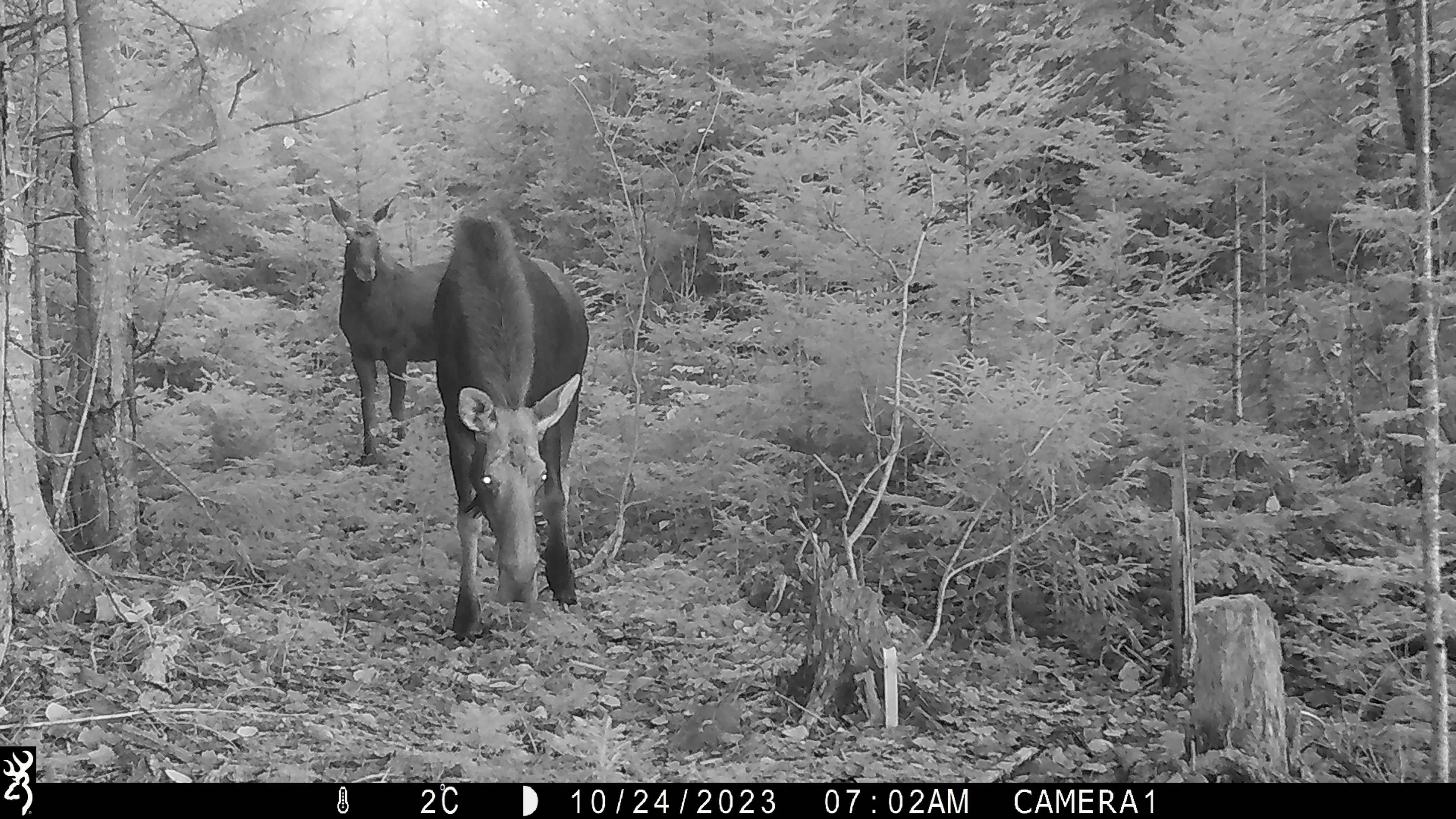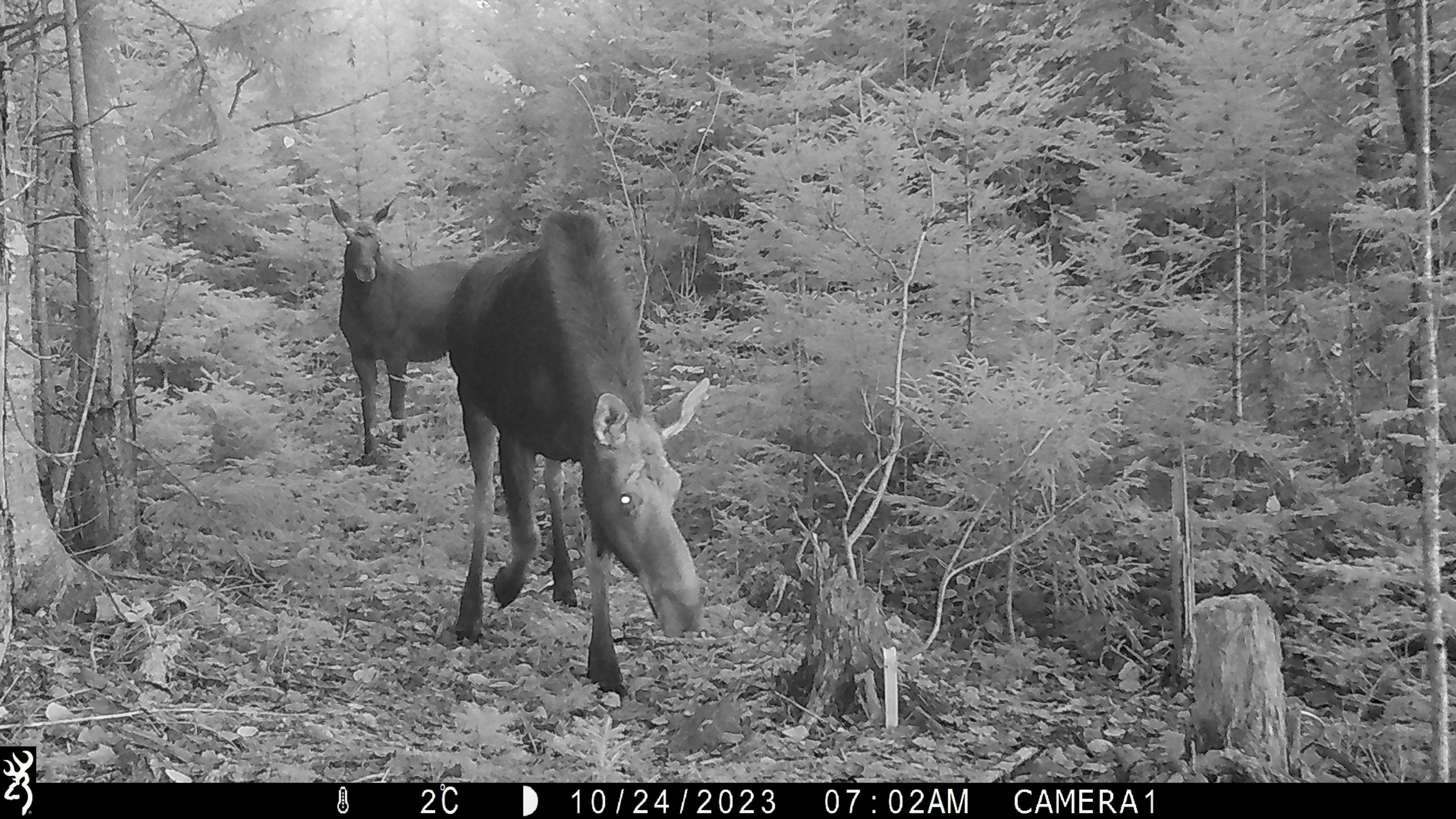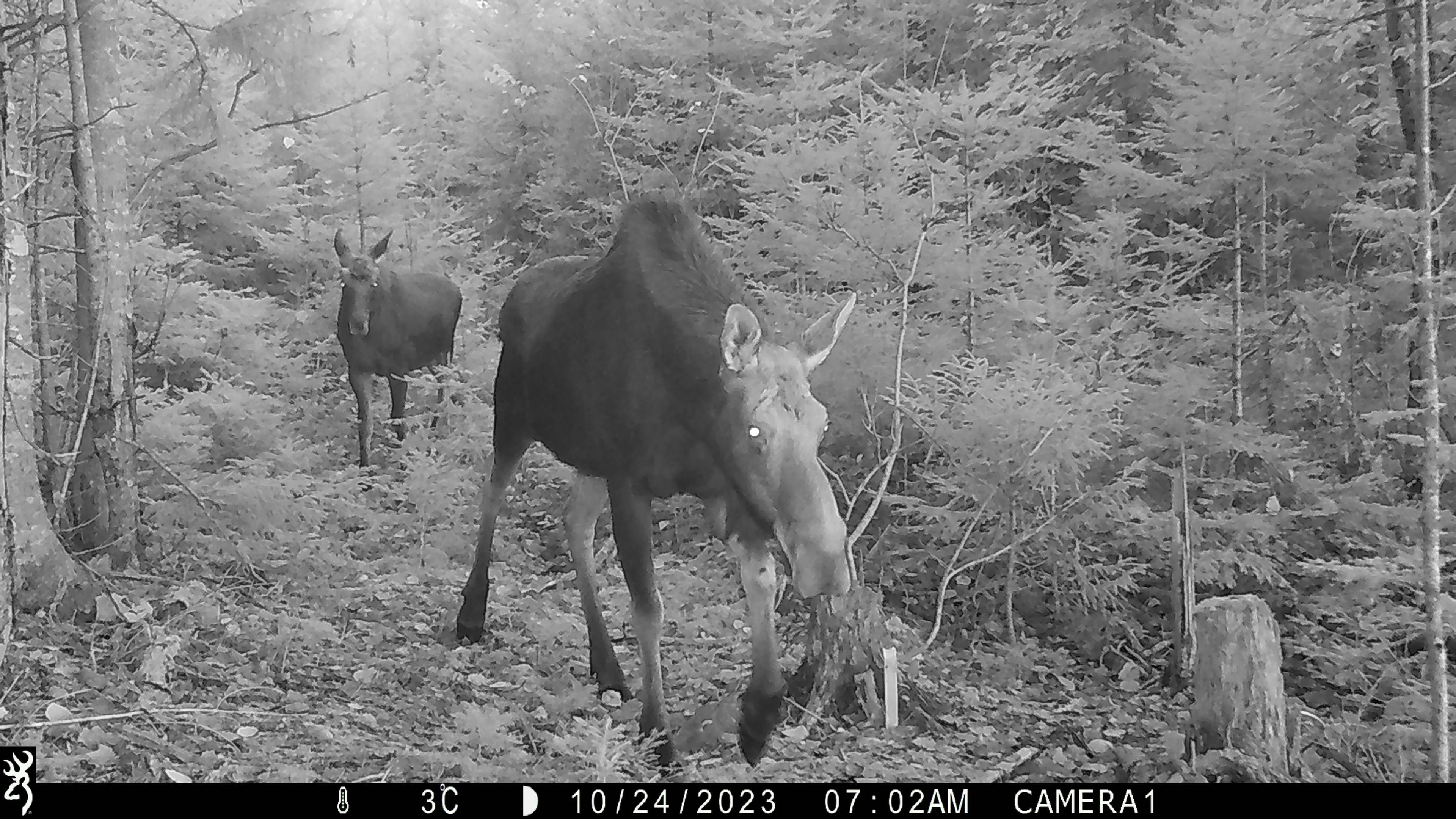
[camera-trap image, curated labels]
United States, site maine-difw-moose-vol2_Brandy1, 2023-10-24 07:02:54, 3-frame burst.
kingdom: Animalia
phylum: Chordata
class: Mammalia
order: Artiodactyla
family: Cervidae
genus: Alces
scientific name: Alces alces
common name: moose